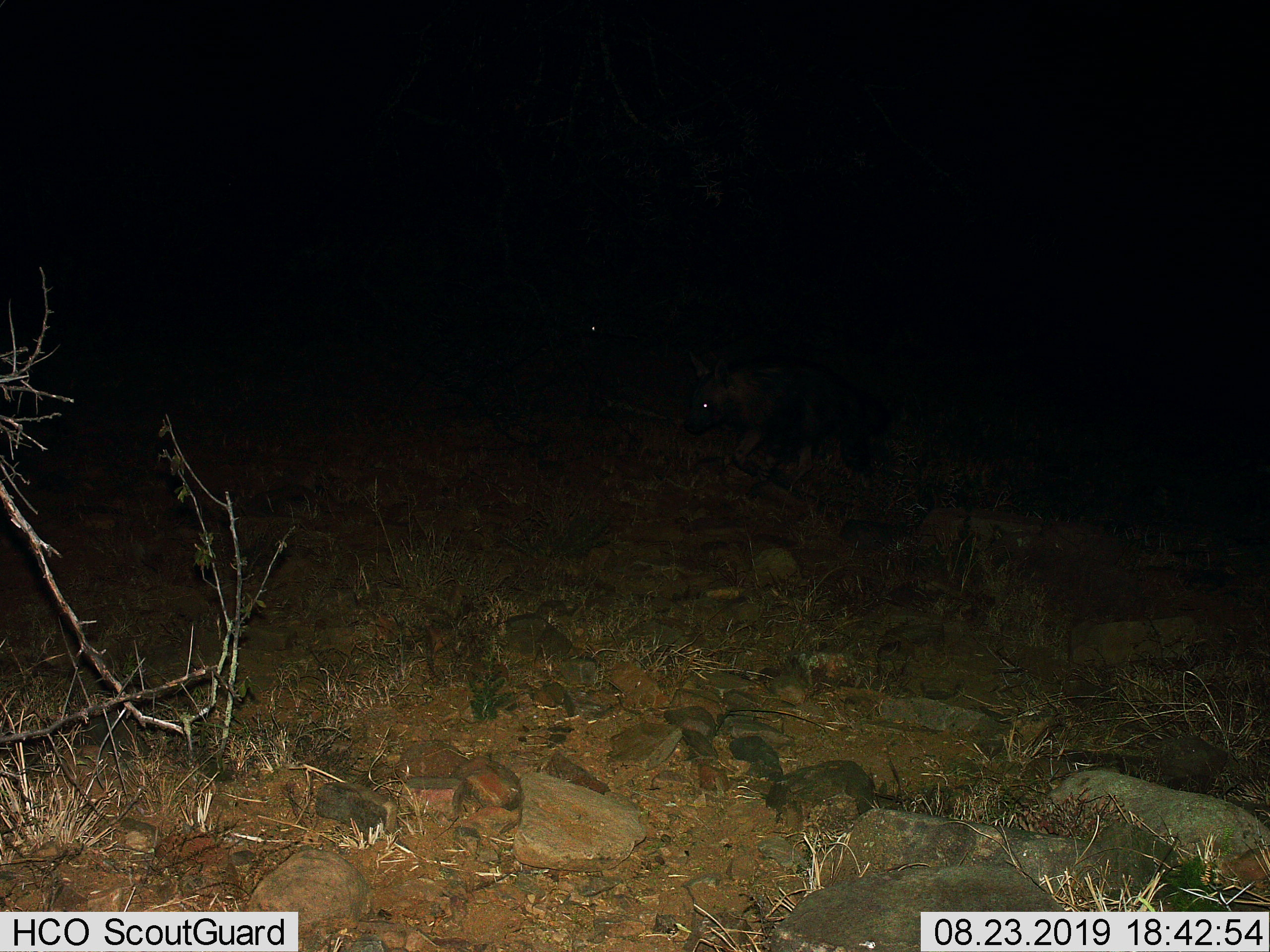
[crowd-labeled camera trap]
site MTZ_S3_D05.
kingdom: Animalia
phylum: Chordata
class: Mammalia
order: Carnivora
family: Hyaenidae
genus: Parahyaena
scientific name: Parahyaena brunnea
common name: brown hyena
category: hyenabrown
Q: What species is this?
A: Hyenabrown (brown hyena) (Parahyaena brunnea).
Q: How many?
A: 2.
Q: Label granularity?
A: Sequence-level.